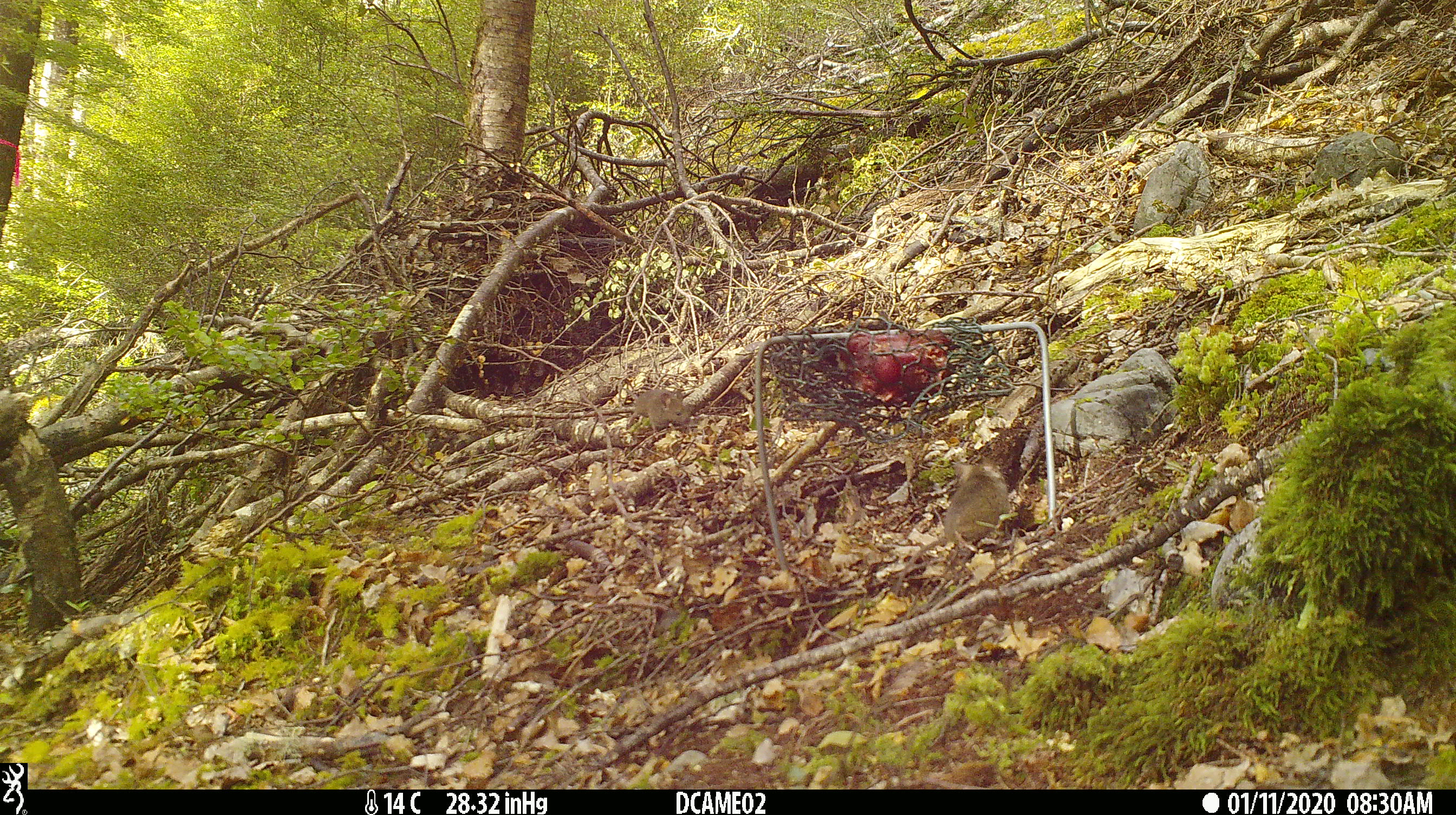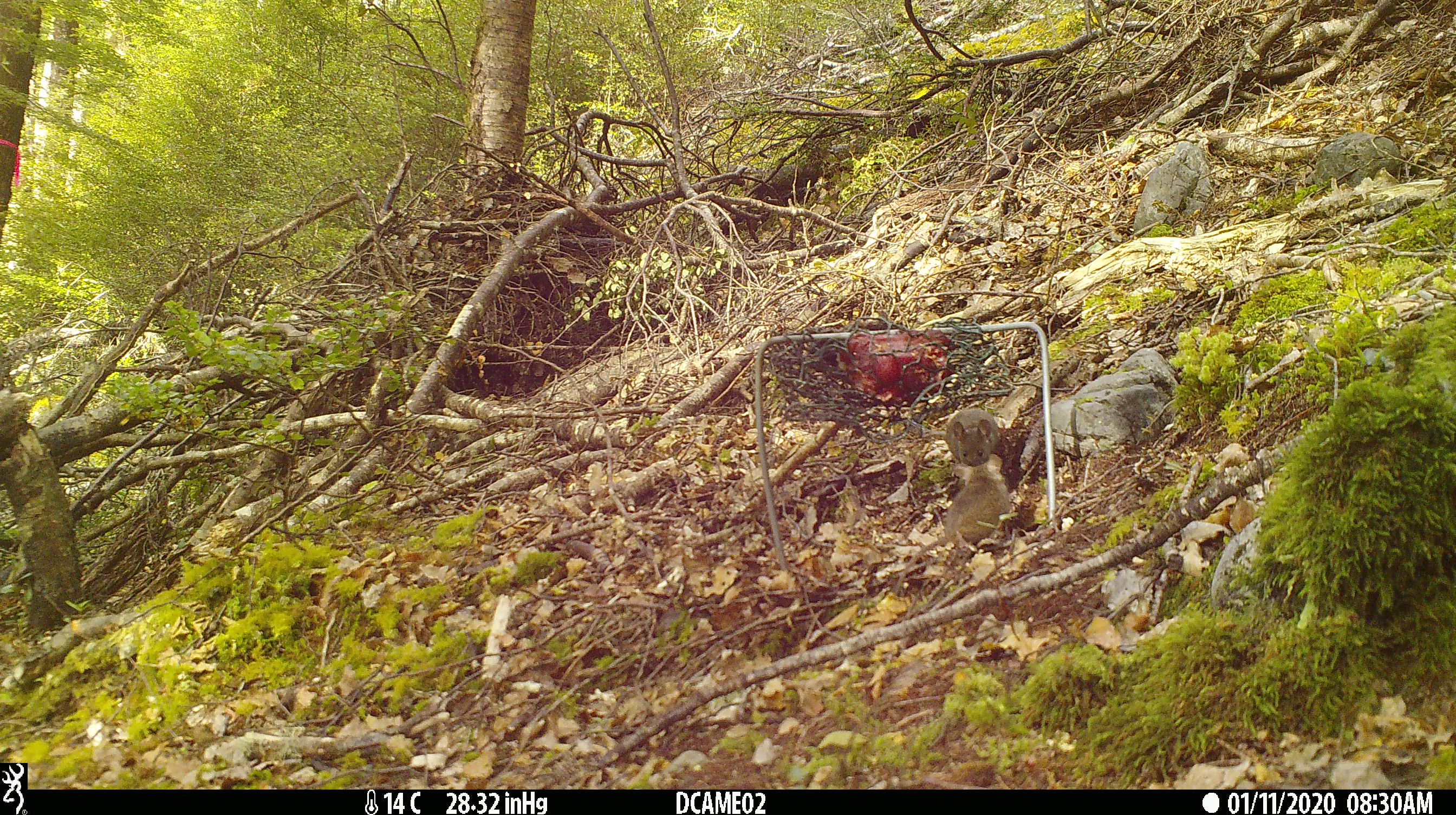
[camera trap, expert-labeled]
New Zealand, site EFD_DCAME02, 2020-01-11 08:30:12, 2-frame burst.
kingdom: Animalia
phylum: Chordata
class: Mammalia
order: Rodentia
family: Muridae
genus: Mus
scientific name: Mus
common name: mouse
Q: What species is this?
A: Mouse (Mus).